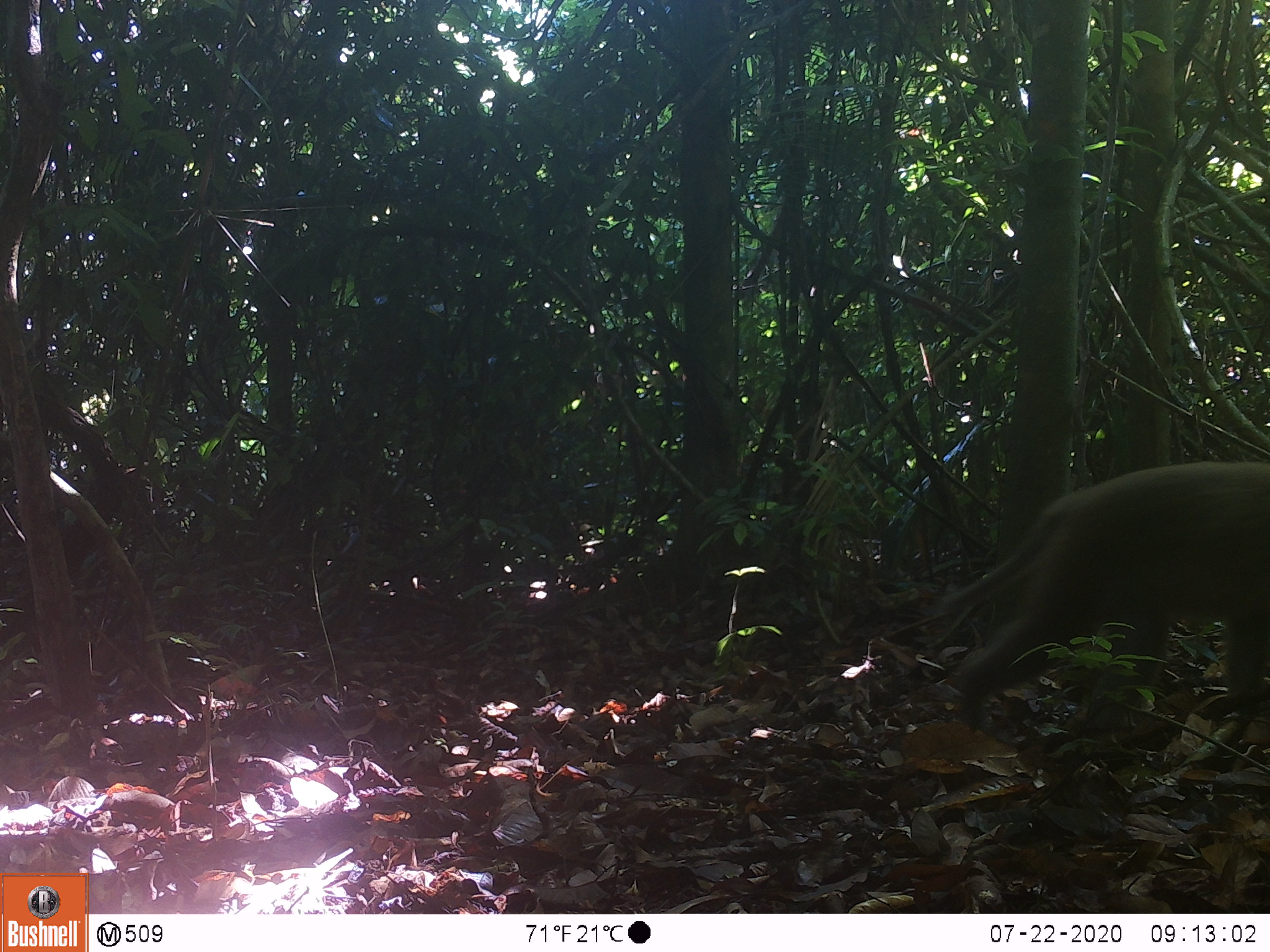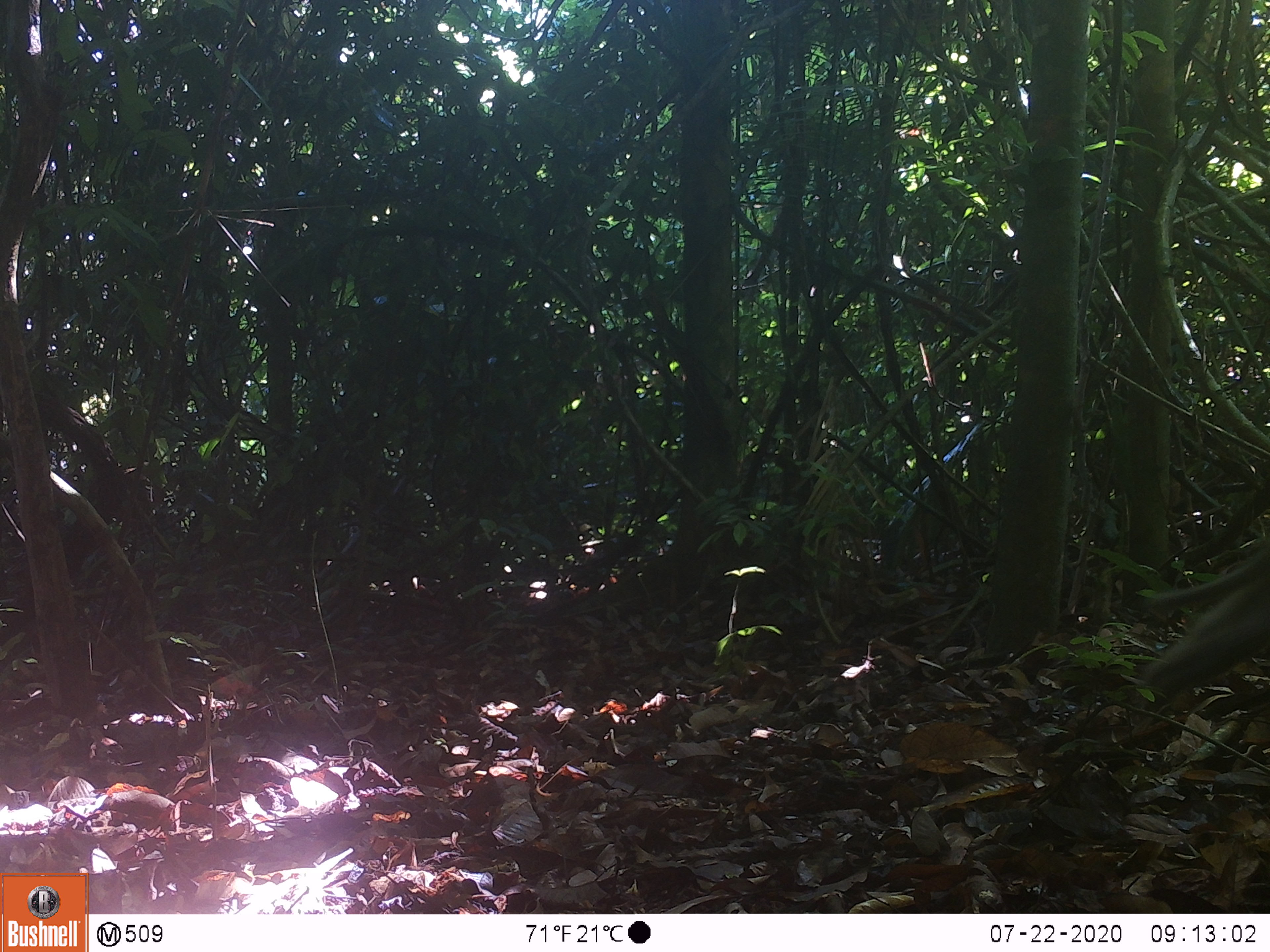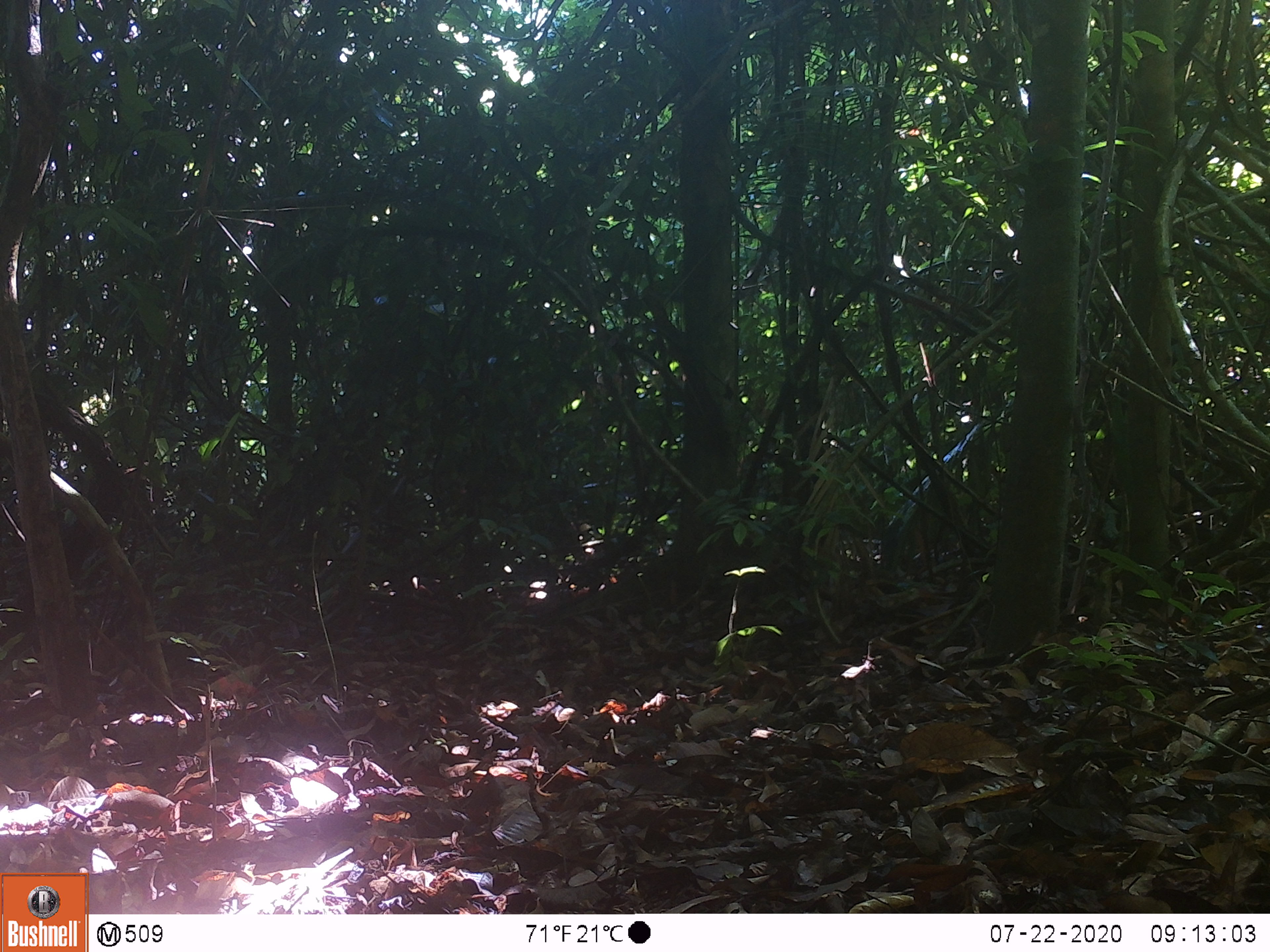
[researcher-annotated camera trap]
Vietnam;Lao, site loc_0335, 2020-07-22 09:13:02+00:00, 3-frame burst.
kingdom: Animalia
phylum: Chordata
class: Mammalia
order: Primates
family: Cercopithecidae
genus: Macaca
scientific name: Macaca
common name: macaques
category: assam or rhesus macaque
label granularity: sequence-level